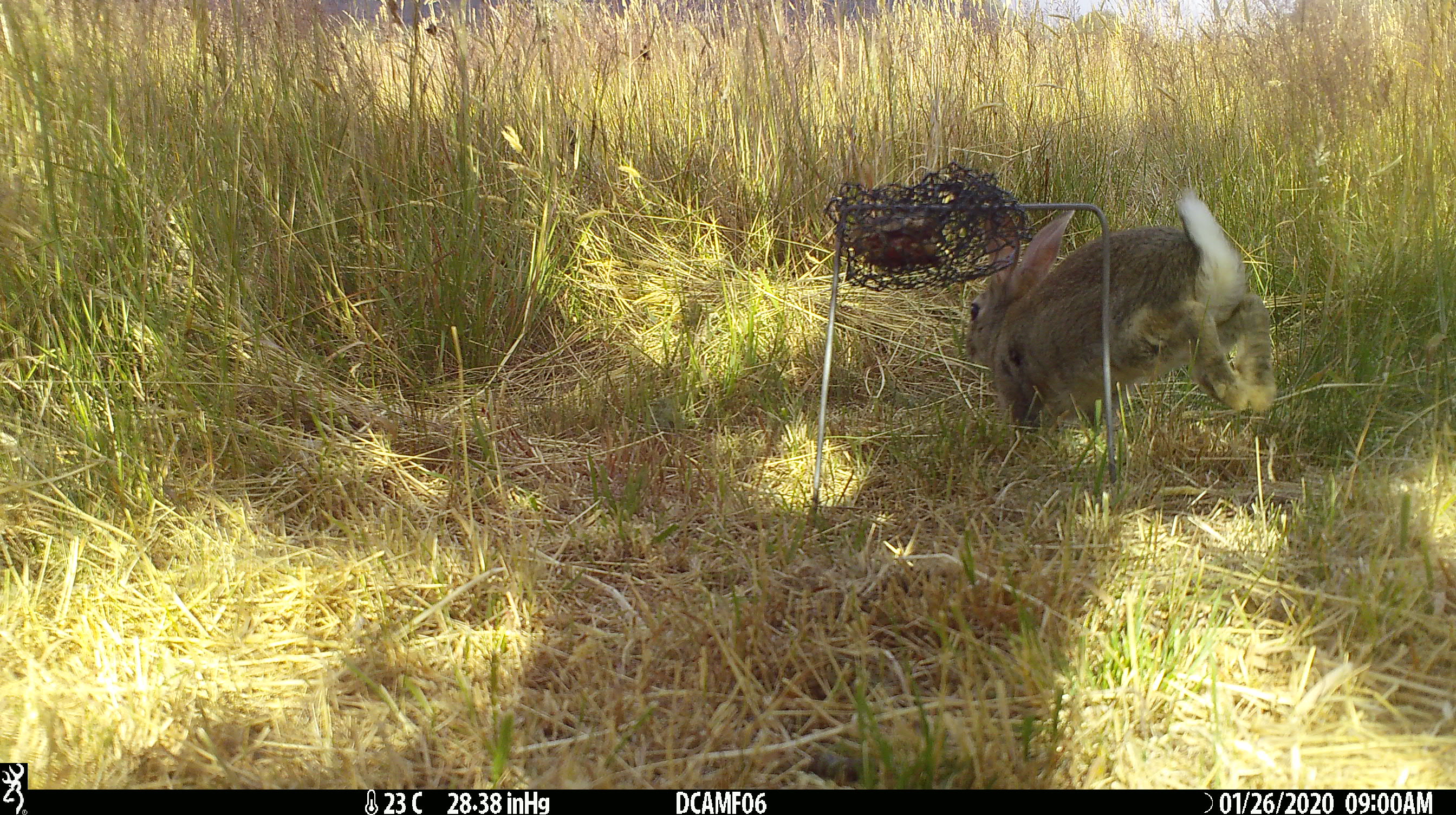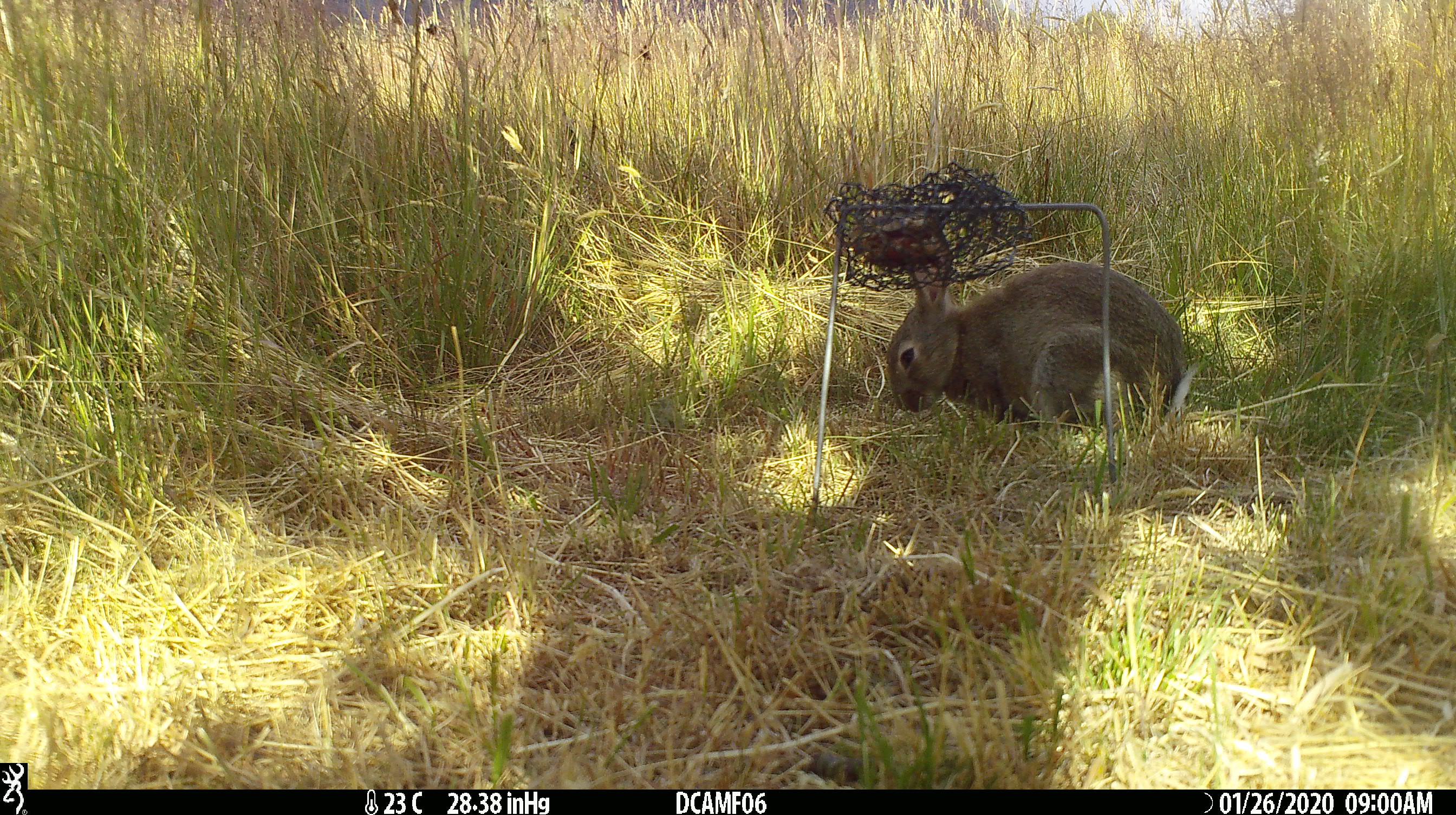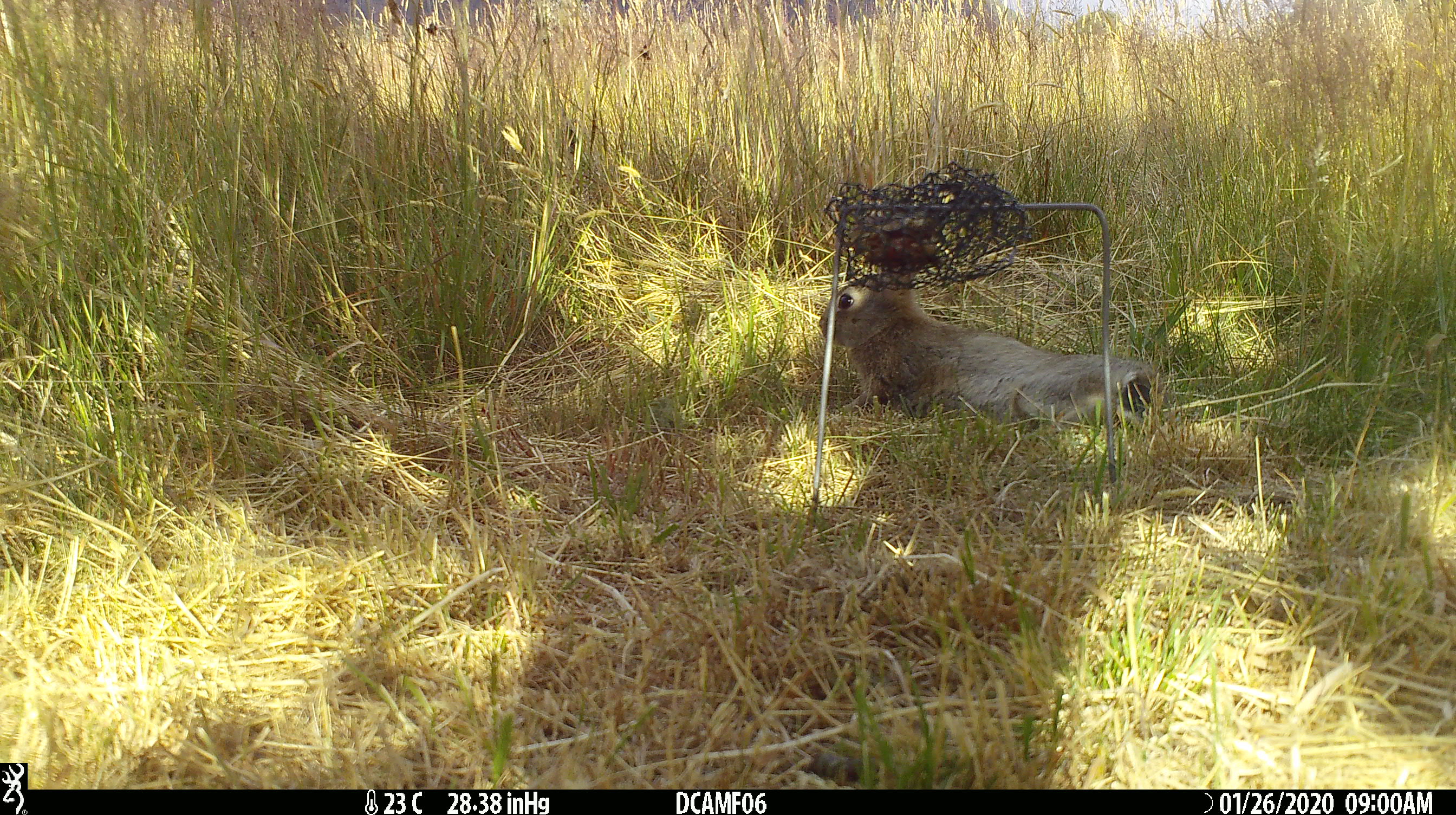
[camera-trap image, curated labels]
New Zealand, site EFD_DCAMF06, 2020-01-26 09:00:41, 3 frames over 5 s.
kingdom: Animalia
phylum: Chordata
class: Mammalia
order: Lagomorpha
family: Leporidae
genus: Oryctolagus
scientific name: Oryctolagus cuniculus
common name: european rabbit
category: rabbit